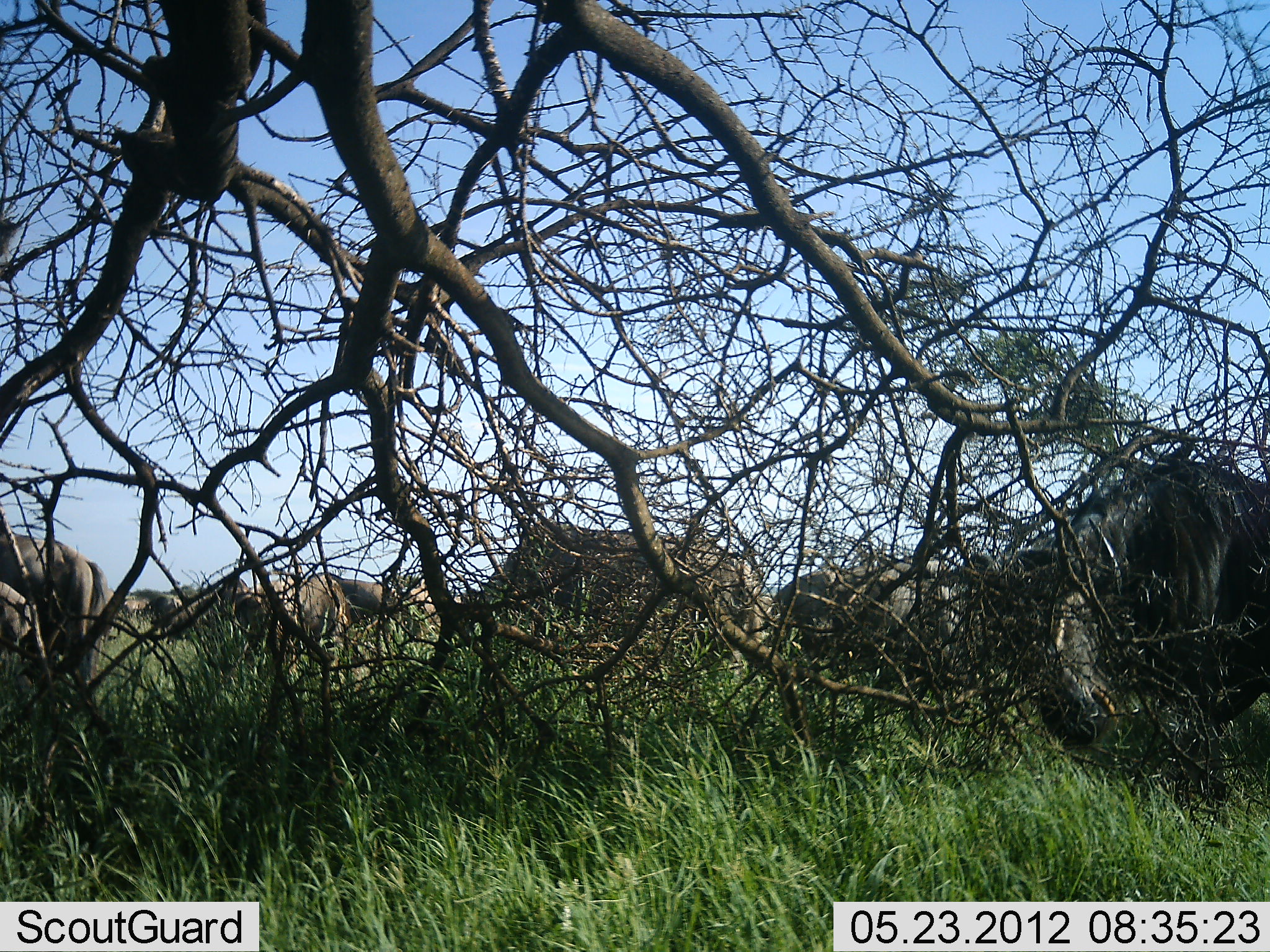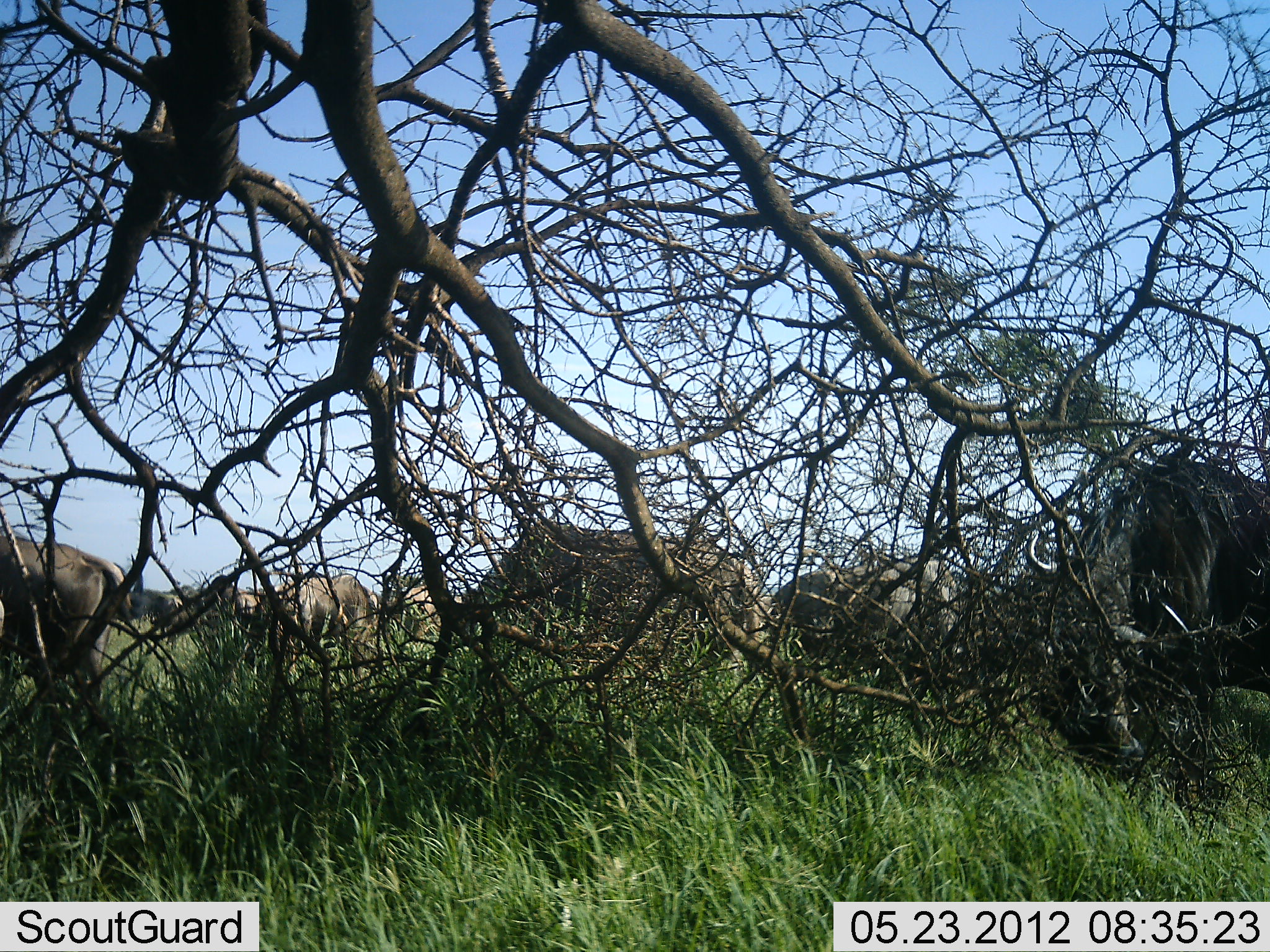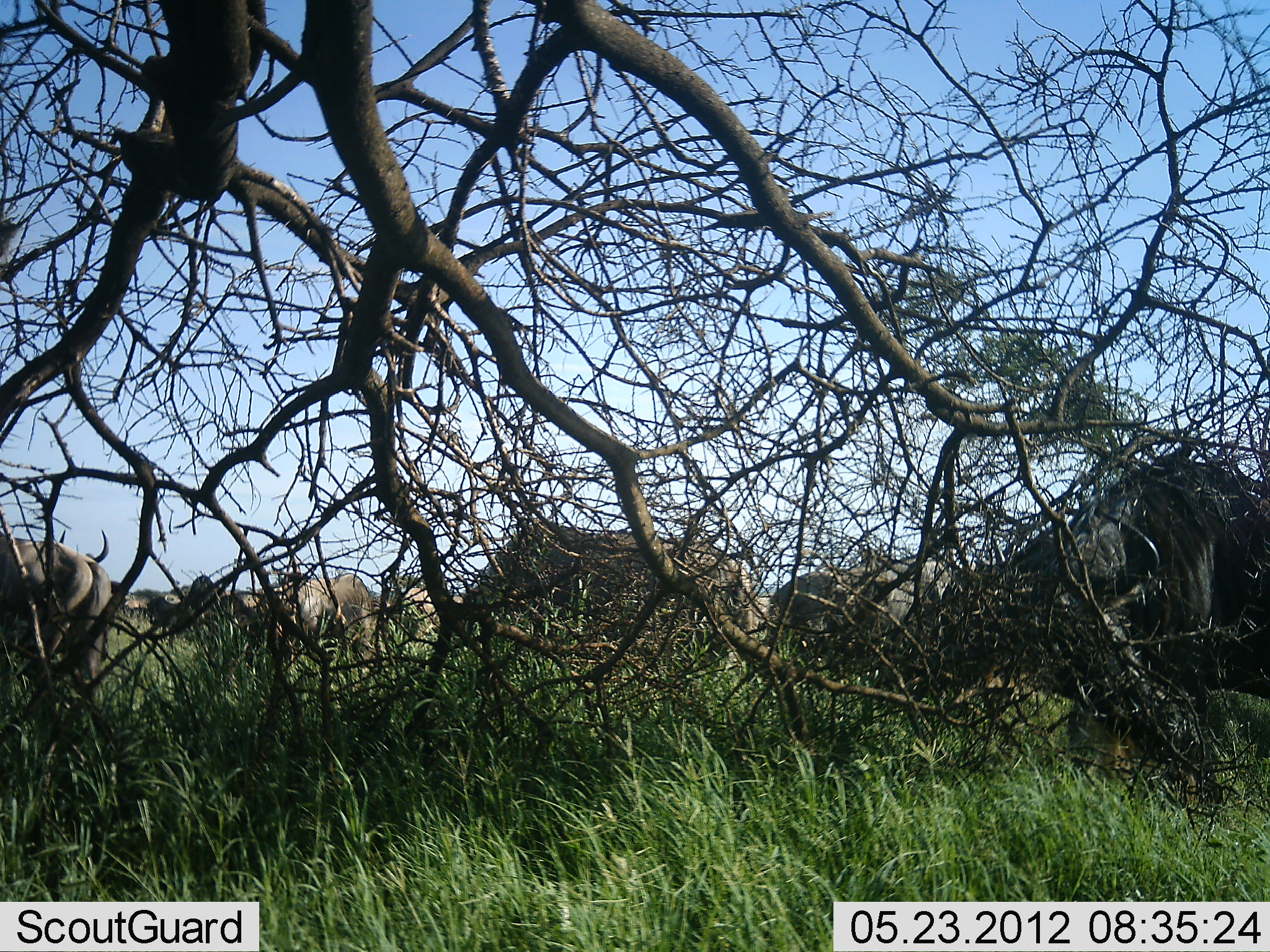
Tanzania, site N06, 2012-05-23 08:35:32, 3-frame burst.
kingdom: Animalia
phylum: Chordata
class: Mammalia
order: Artiodactyla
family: Bovidae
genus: Connochaetes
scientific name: Connochaetes taurinus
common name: blue wildebeest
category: wildebeest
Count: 8.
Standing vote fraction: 42%.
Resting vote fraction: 0%.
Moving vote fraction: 21%.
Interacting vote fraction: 0%.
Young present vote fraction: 0%.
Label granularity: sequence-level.